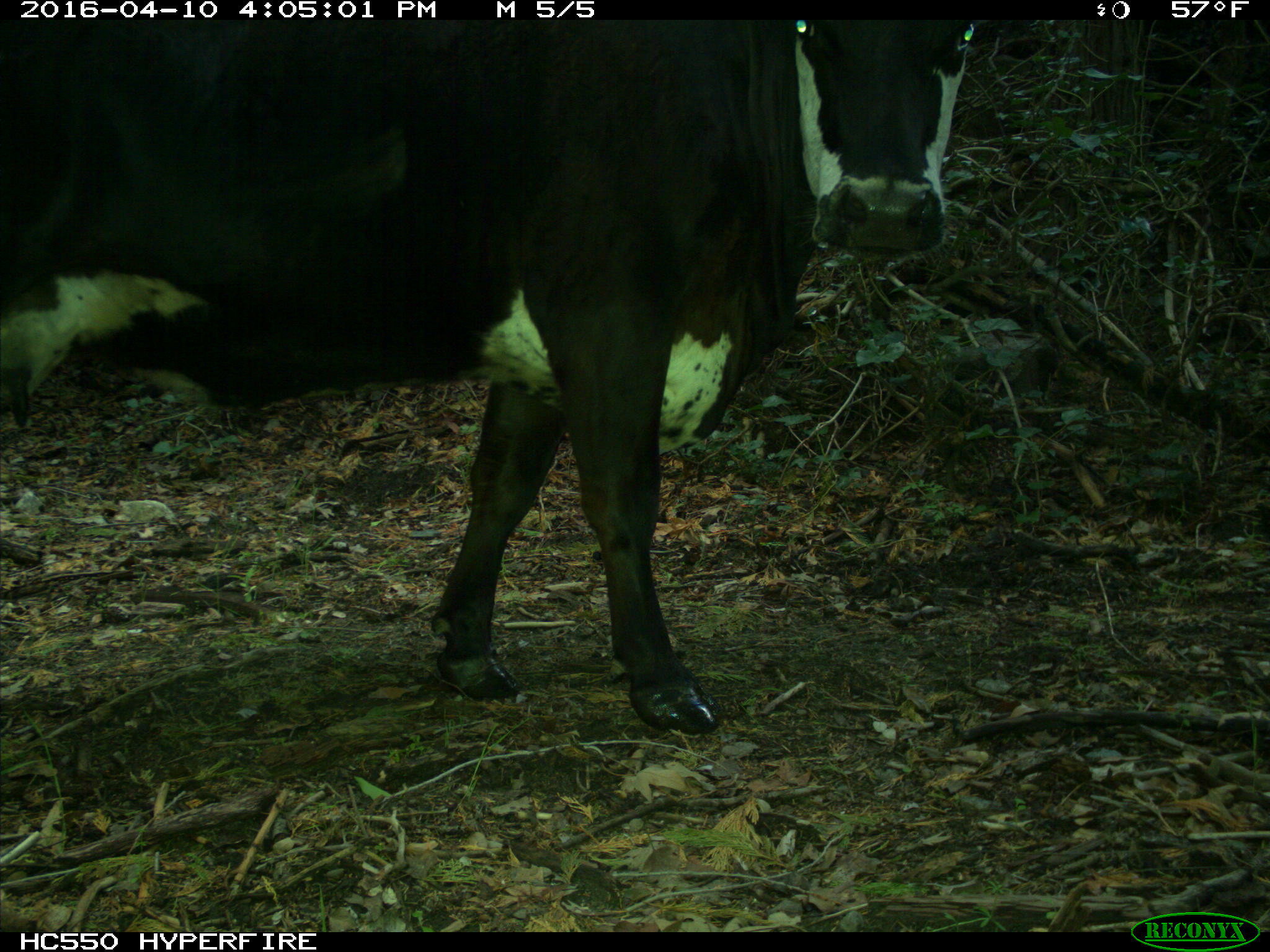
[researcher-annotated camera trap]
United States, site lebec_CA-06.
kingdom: Animalia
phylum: Chordata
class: Mammalia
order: Artiodactyla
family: Bovidae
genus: Bos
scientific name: Bos taurus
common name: domestic cow